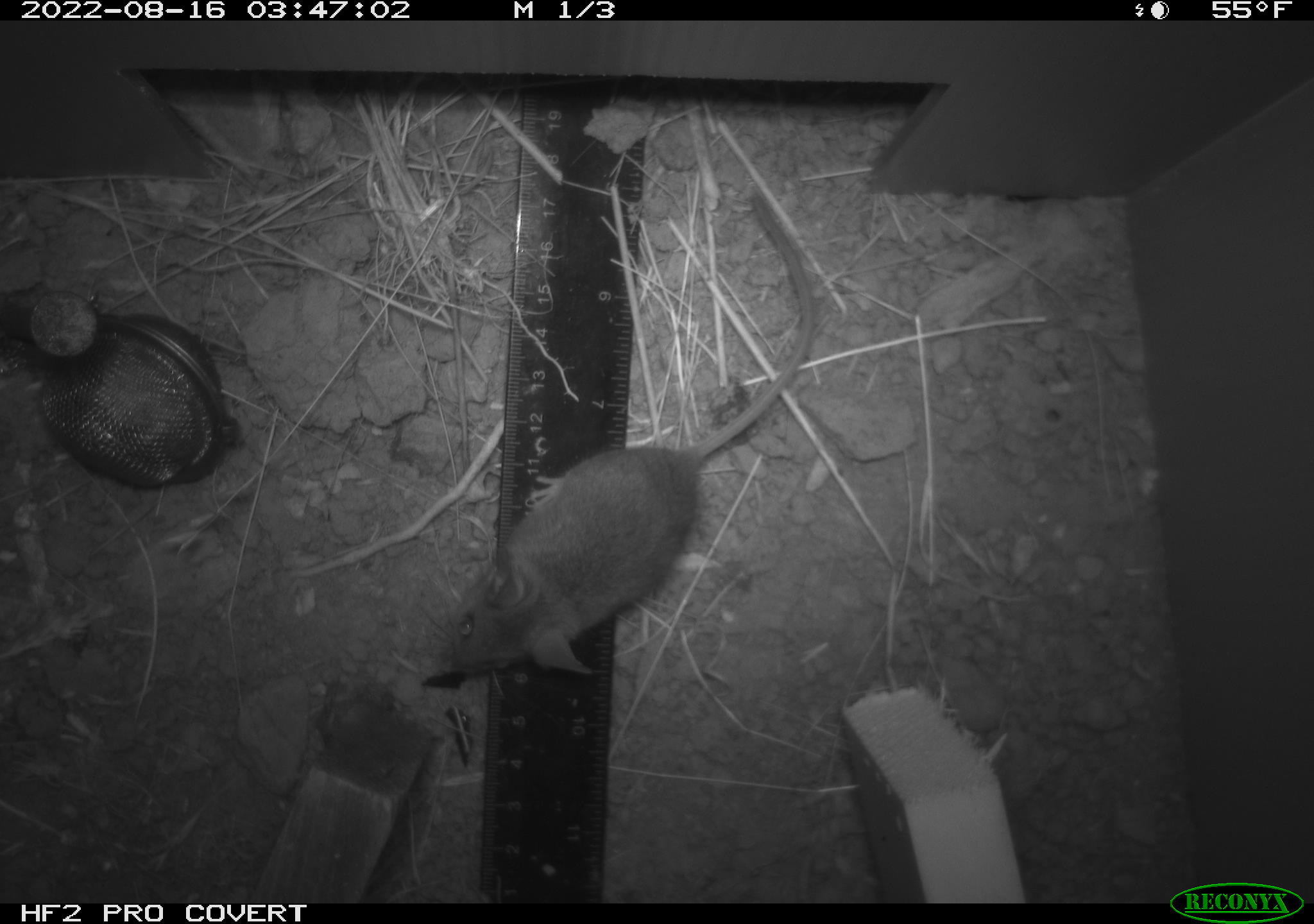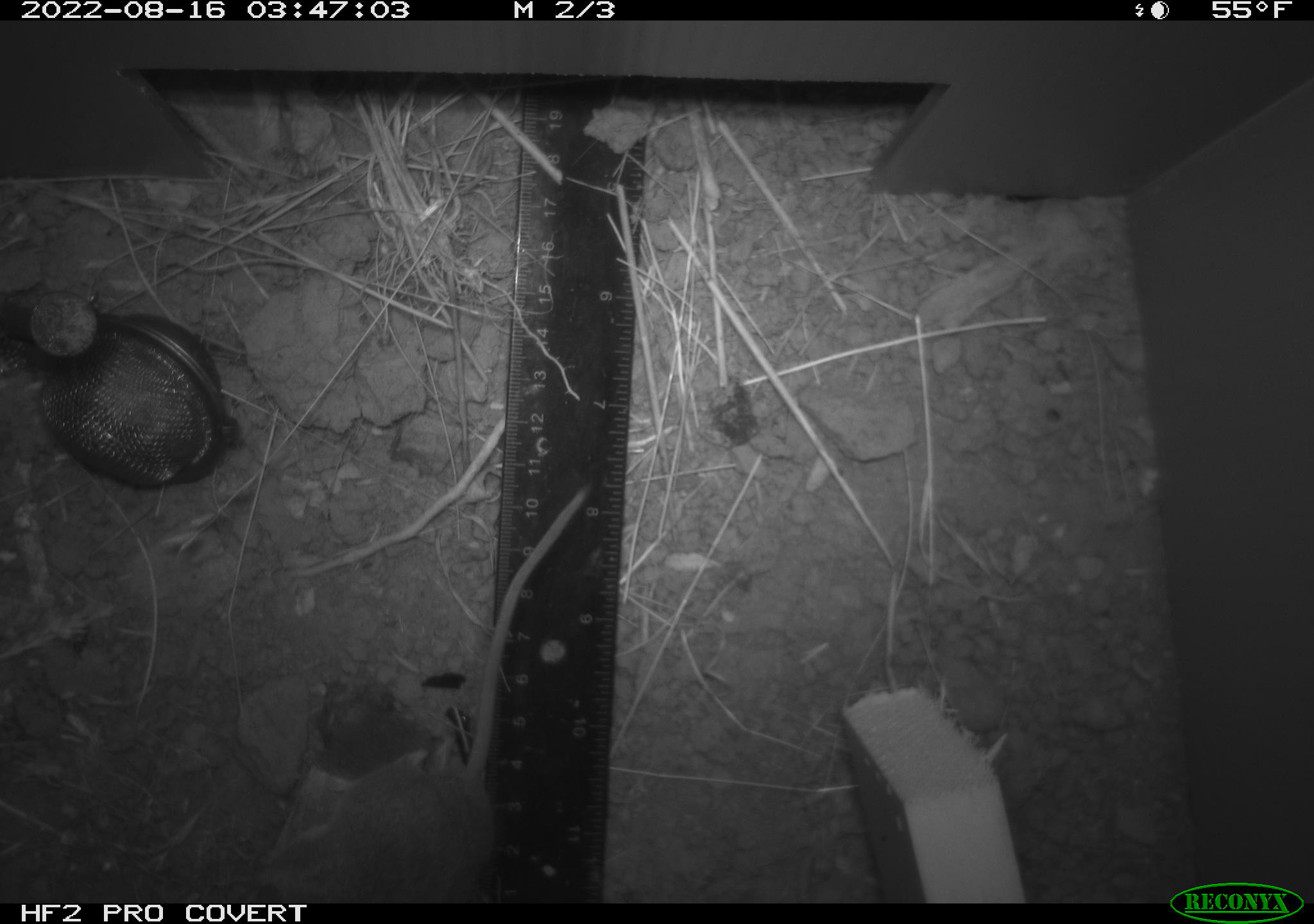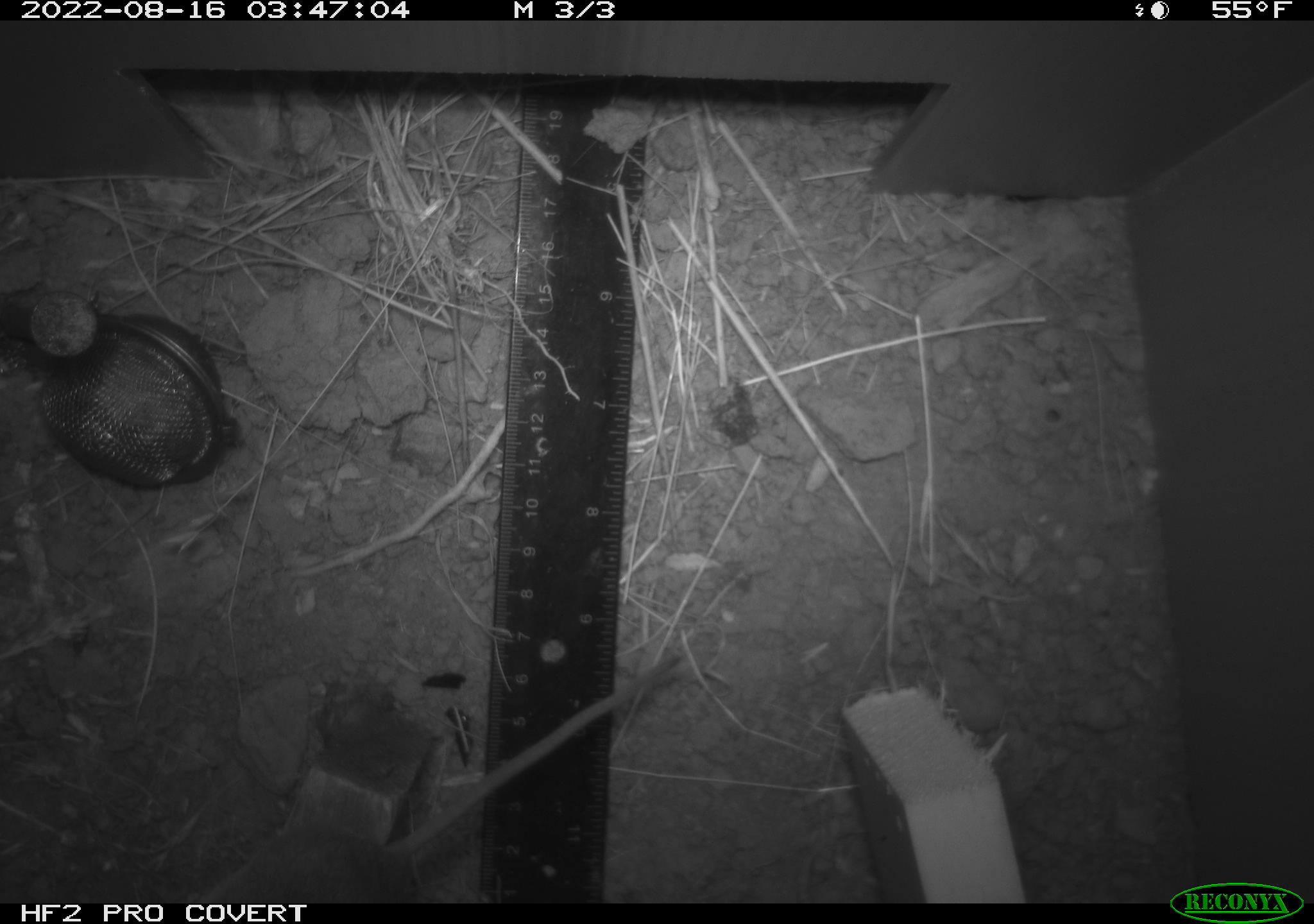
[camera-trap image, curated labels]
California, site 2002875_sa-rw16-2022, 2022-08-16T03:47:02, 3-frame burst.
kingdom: Animalia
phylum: Chordata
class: Mammalia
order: Rodentia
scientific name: Rodentia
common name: mouse species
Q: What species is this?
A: Mouse species (Rodentia).